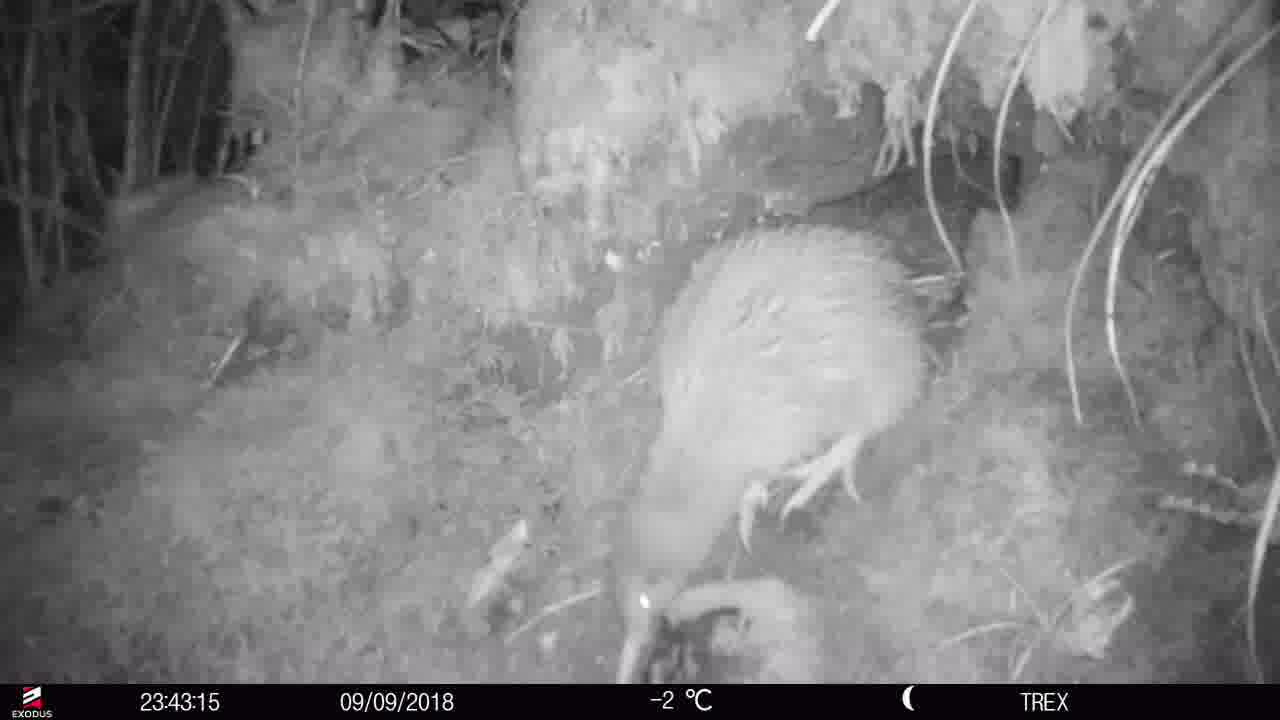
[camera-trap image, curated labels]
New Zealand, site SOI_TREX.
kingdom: Animalia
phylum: Chordata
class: Aves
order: Apterygiformes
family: Apterygidae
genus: Apteryx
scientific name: Apteryx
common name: kiwi